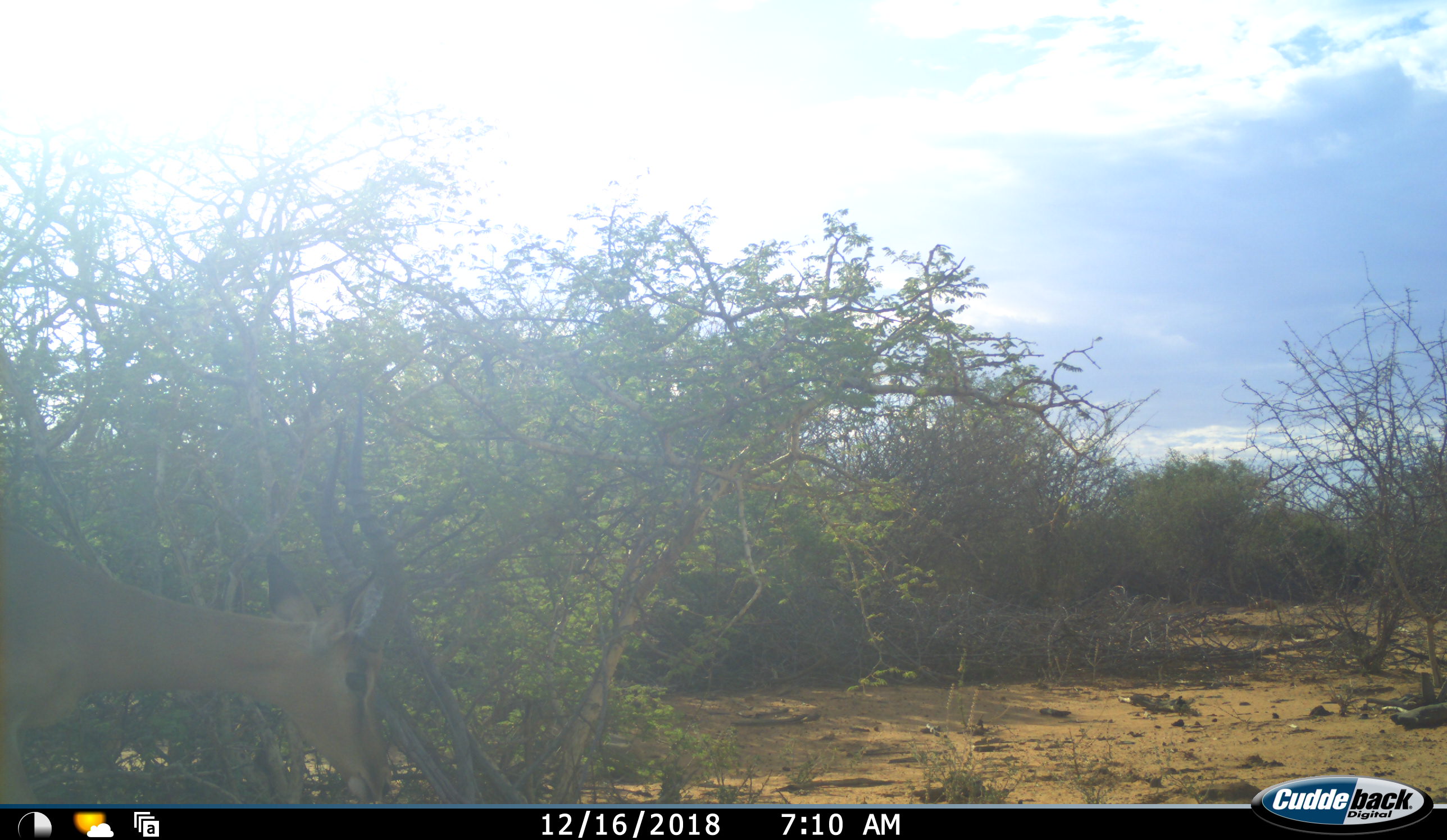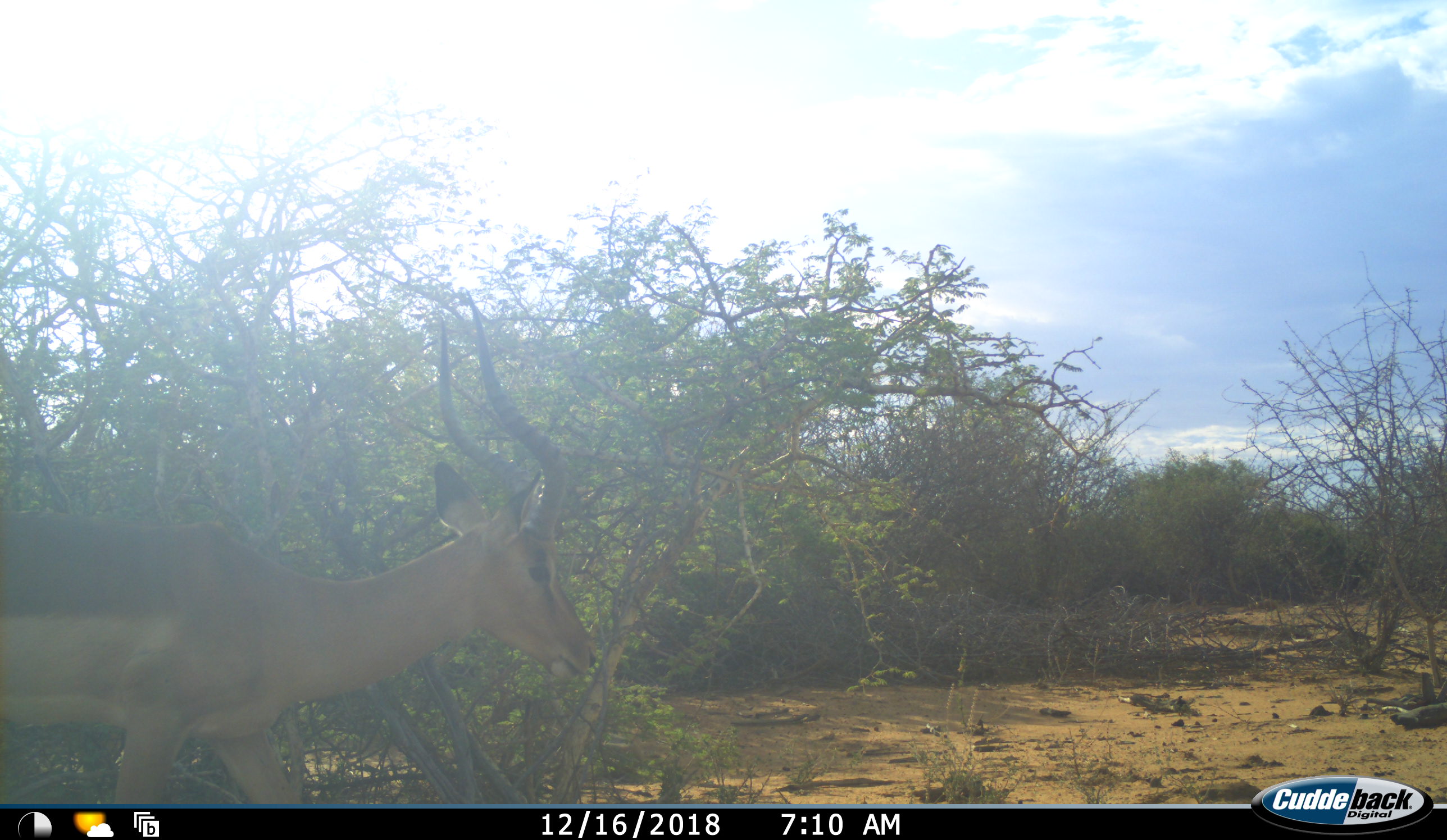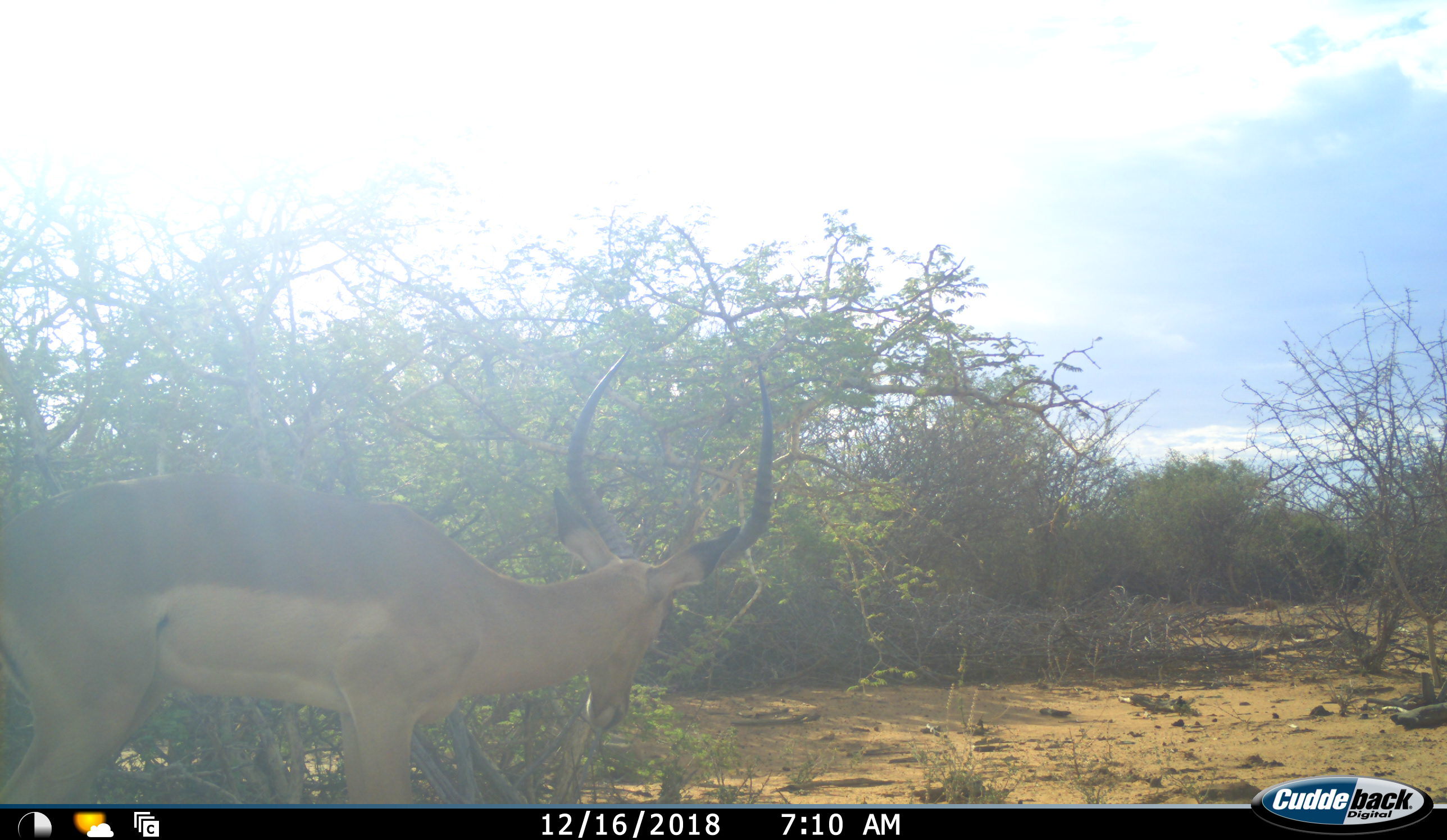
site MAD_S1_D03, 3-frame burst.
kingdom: Animalia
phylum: Chordata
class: Mammalia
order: Artiodactyla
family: Bovidae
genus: Aepyceros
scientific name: Aepyceros melampus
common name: impala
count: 1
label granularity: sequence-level